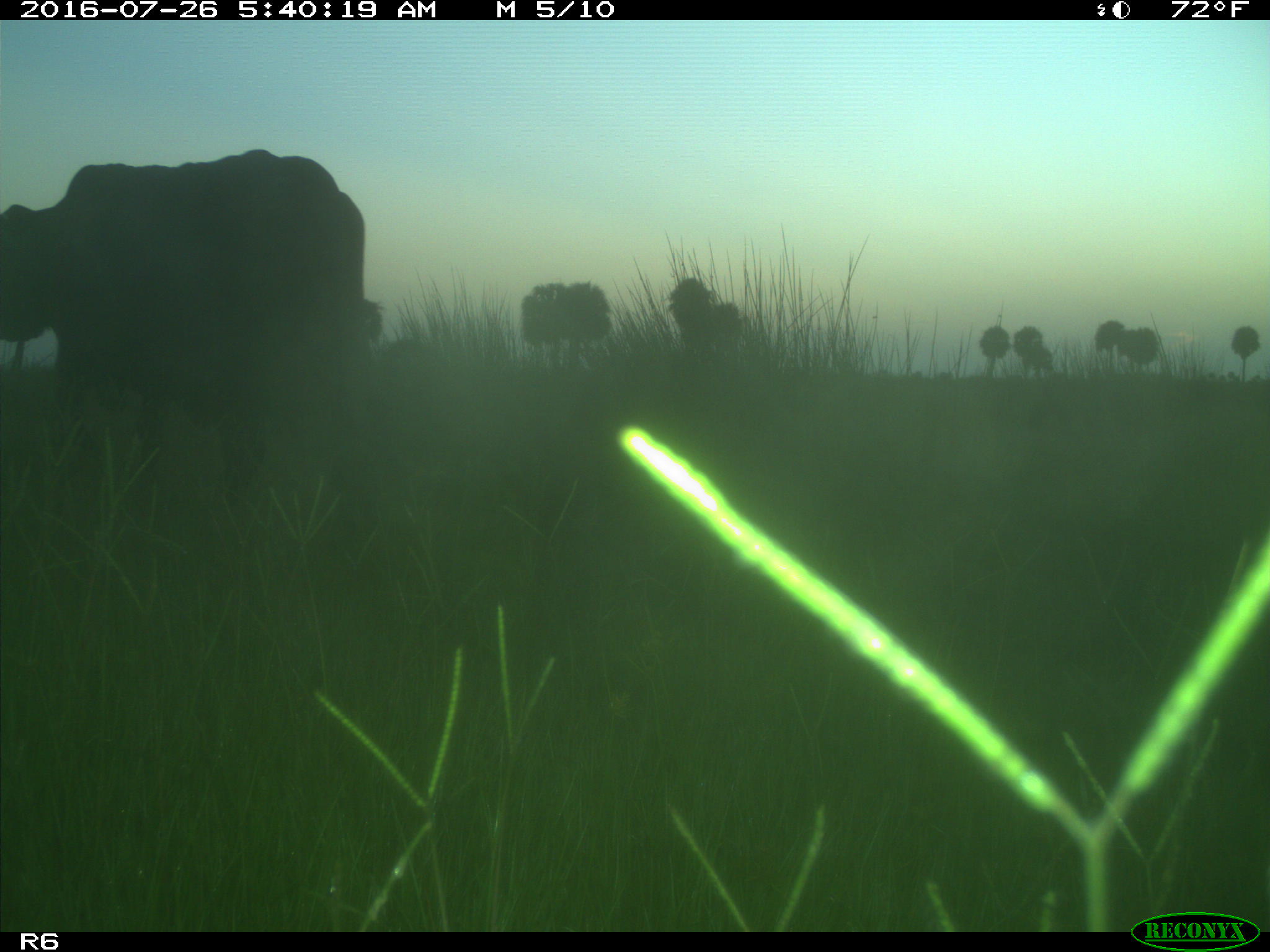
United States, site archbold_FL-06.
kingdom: Animalia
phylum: Chordata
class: Mammalia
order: Artiodactyla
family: Bovidae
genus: Bos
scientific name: Bos taurus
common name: domestic cow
Bos taurus (domestic cow).